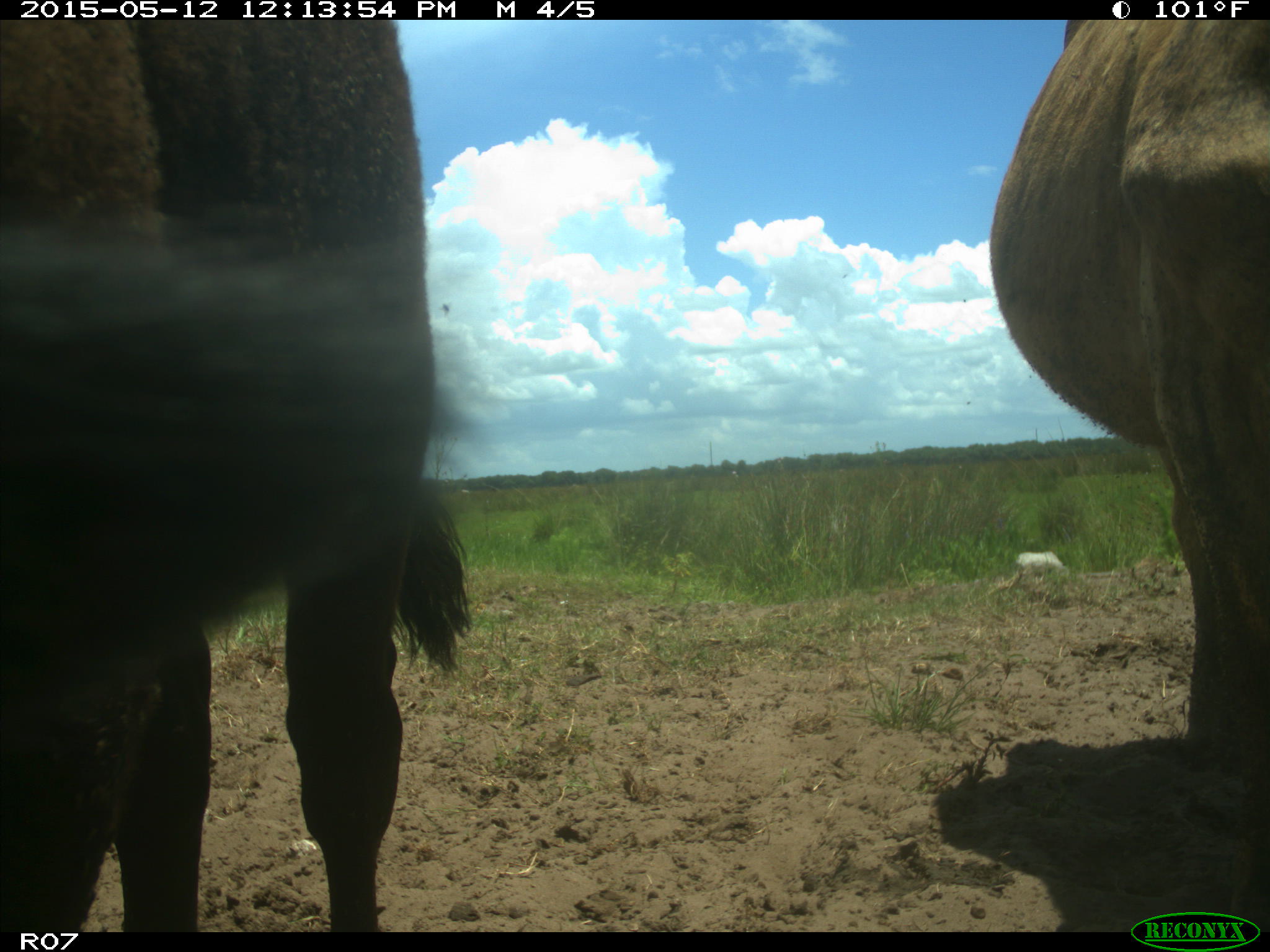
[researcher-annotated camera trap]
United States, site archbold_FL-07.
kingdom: Animalia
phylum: Chordata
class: Mammalia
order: Artiodactyla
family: Bovidae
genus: Bos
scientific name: Bos taurus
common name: domestic cow